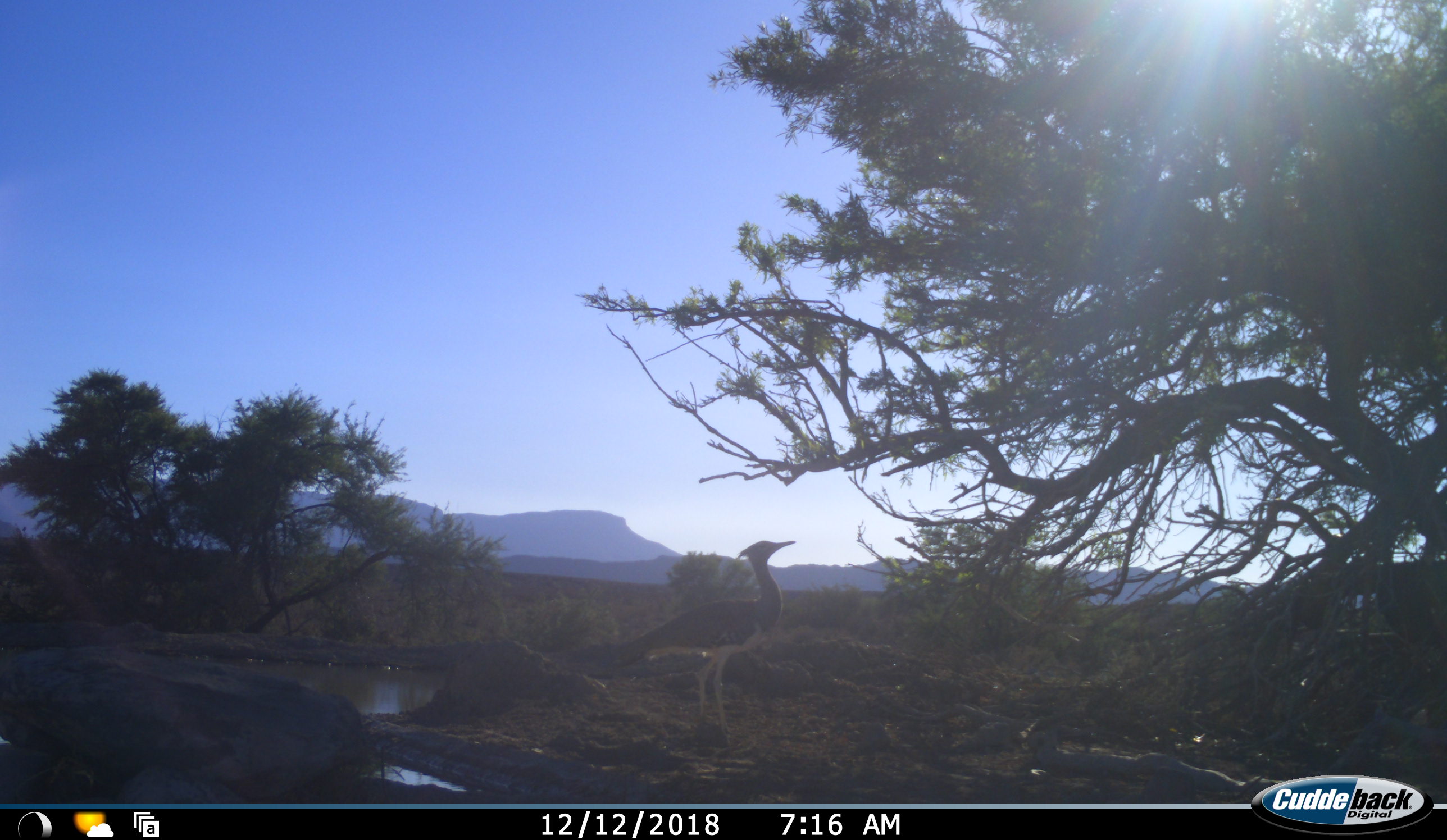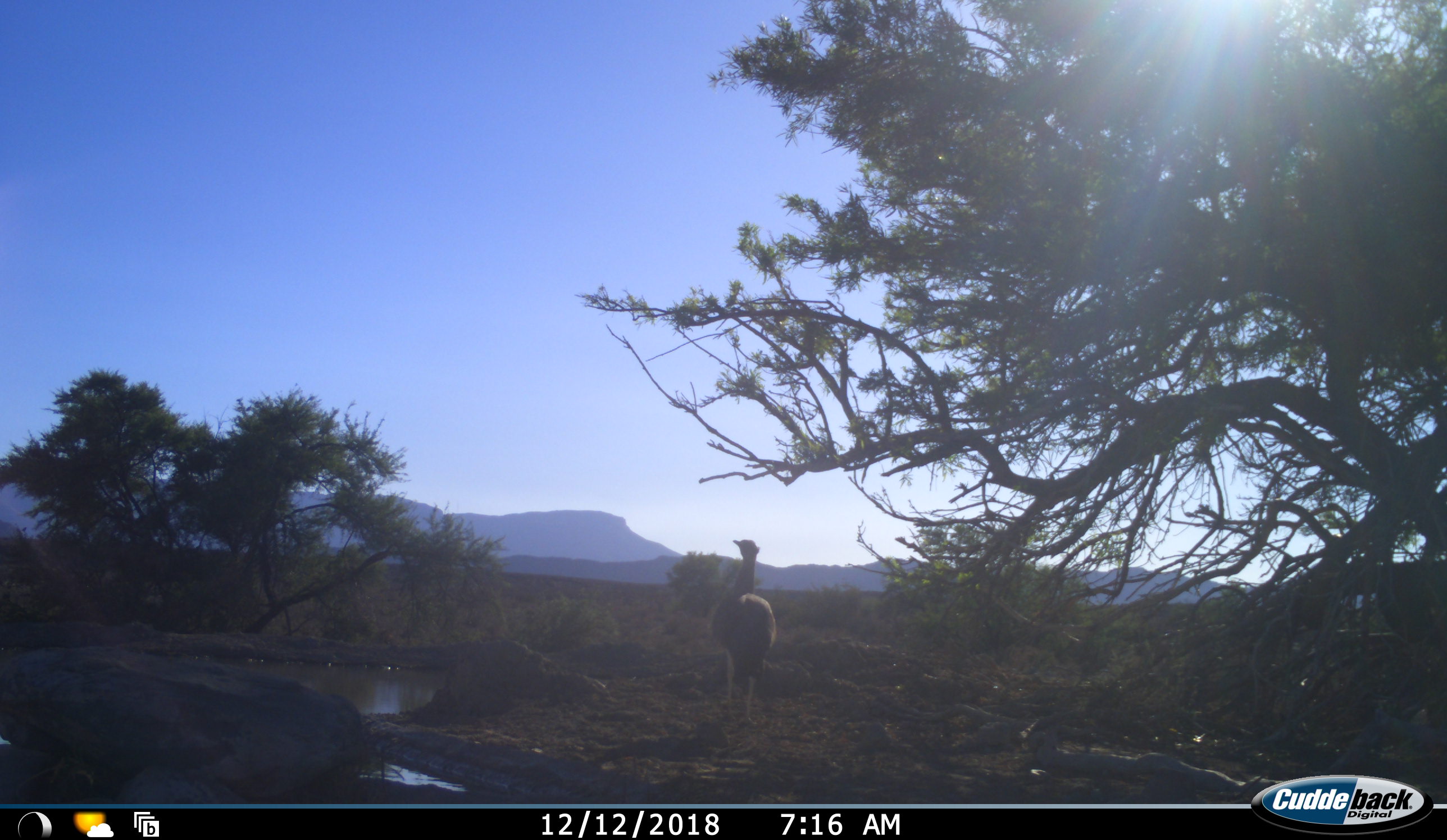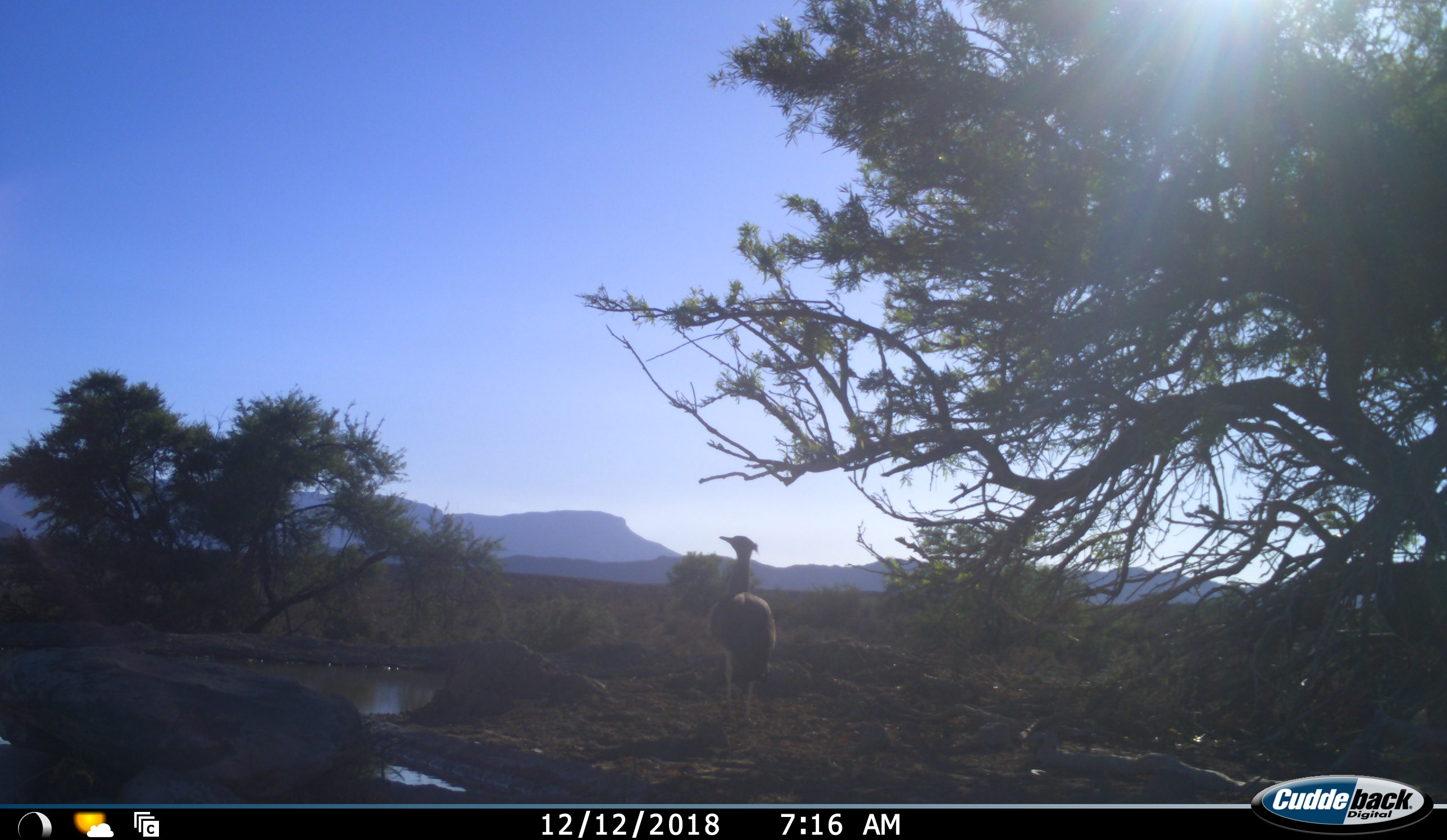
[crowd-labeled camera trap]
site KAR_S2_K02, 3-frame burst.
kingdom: Animalia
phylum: Chordata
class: Aves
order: Otidiformes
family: Otididae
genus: Ardeotis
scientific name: Ardeotis kori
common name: kori bustard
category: bustardkori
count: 1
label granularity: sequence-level